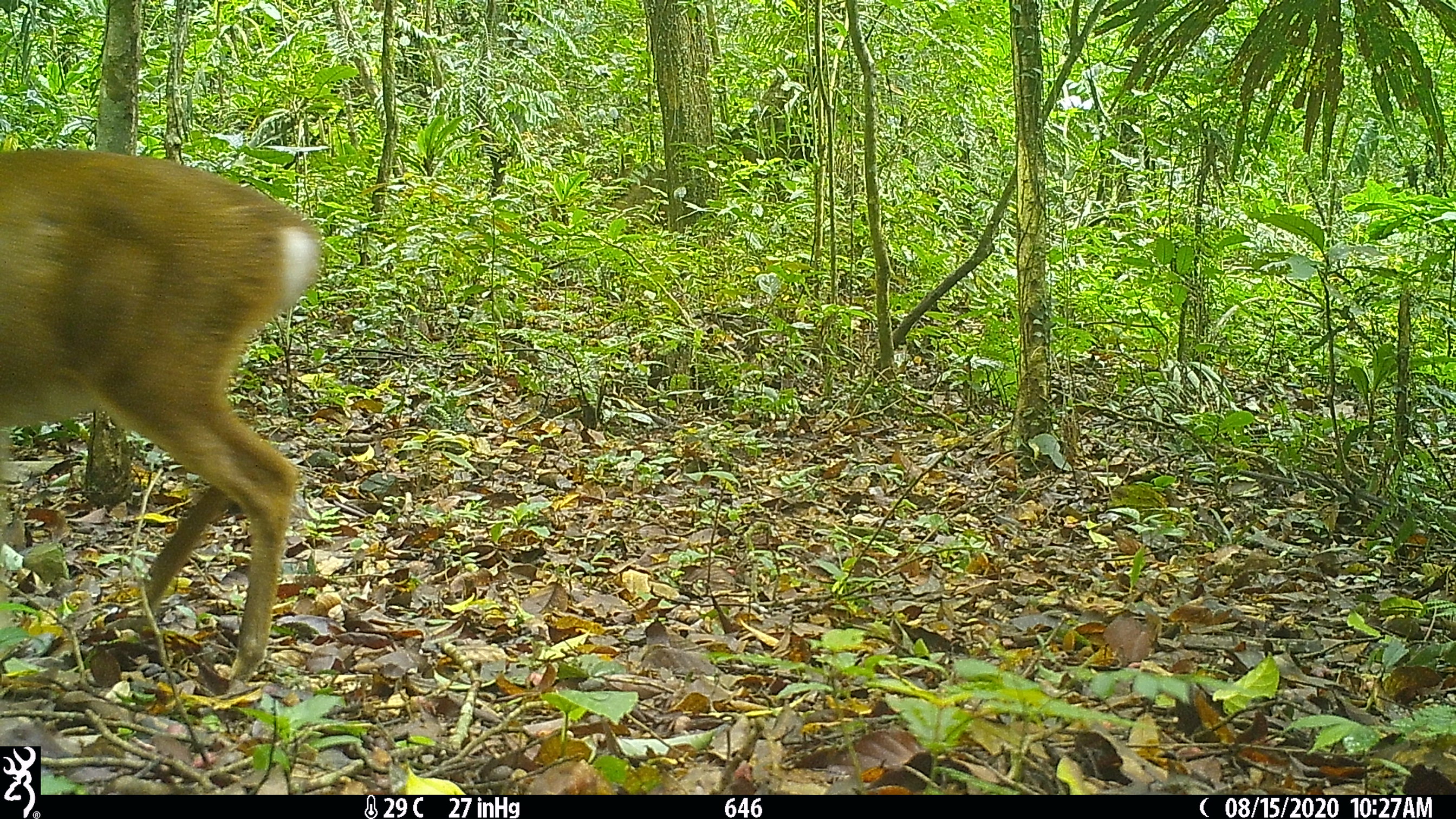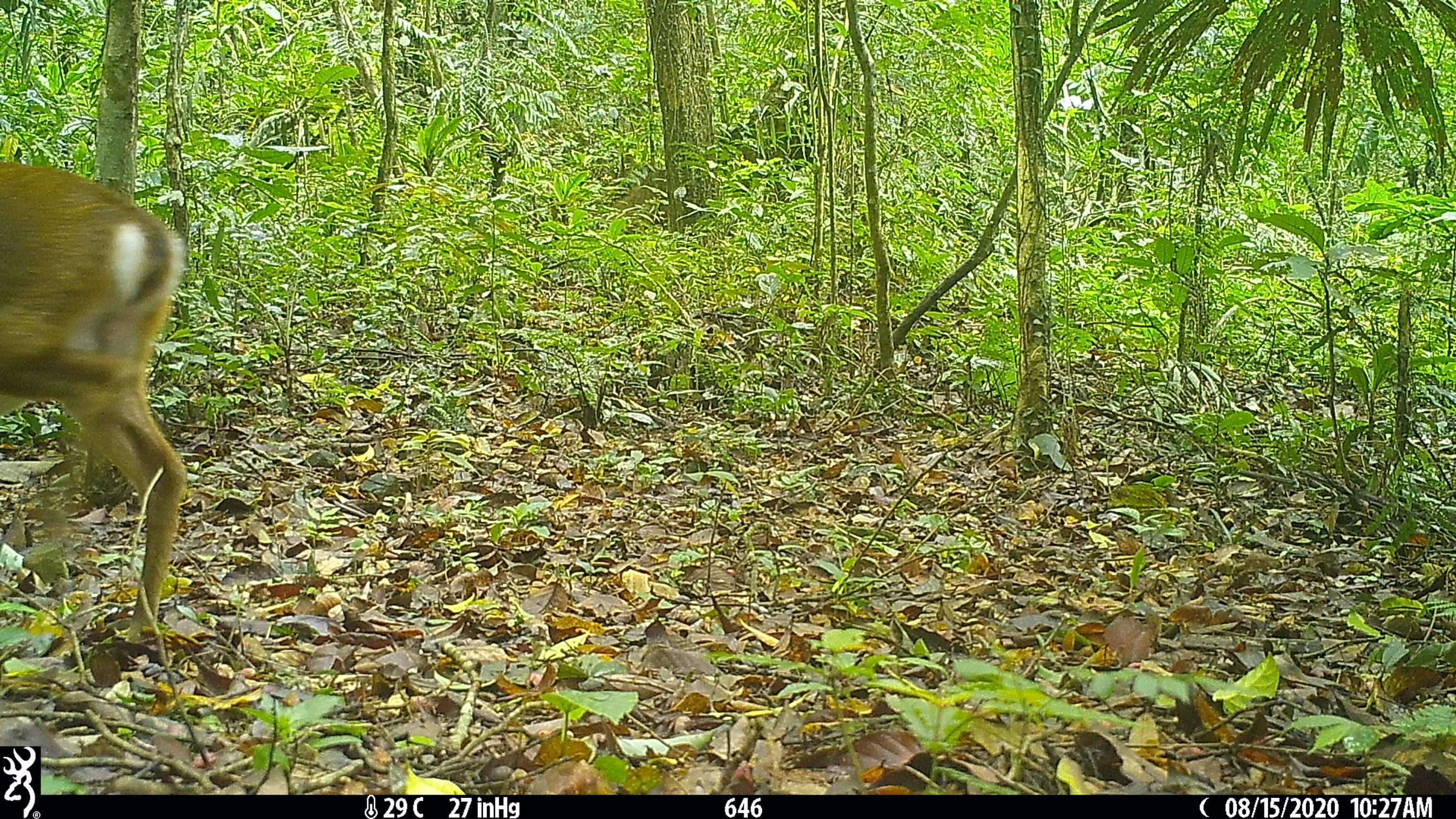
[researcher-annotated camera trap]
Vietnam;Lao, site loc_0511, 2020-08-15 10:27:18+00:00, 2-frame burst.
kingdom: Animalia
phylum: Chordata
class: Mammalia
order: Artiodactyla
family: Cervidae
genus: Muntiacus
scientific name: Muntiacus vuquangensis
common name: large-antlered muntjac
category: large antlered muntjac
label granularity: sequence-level